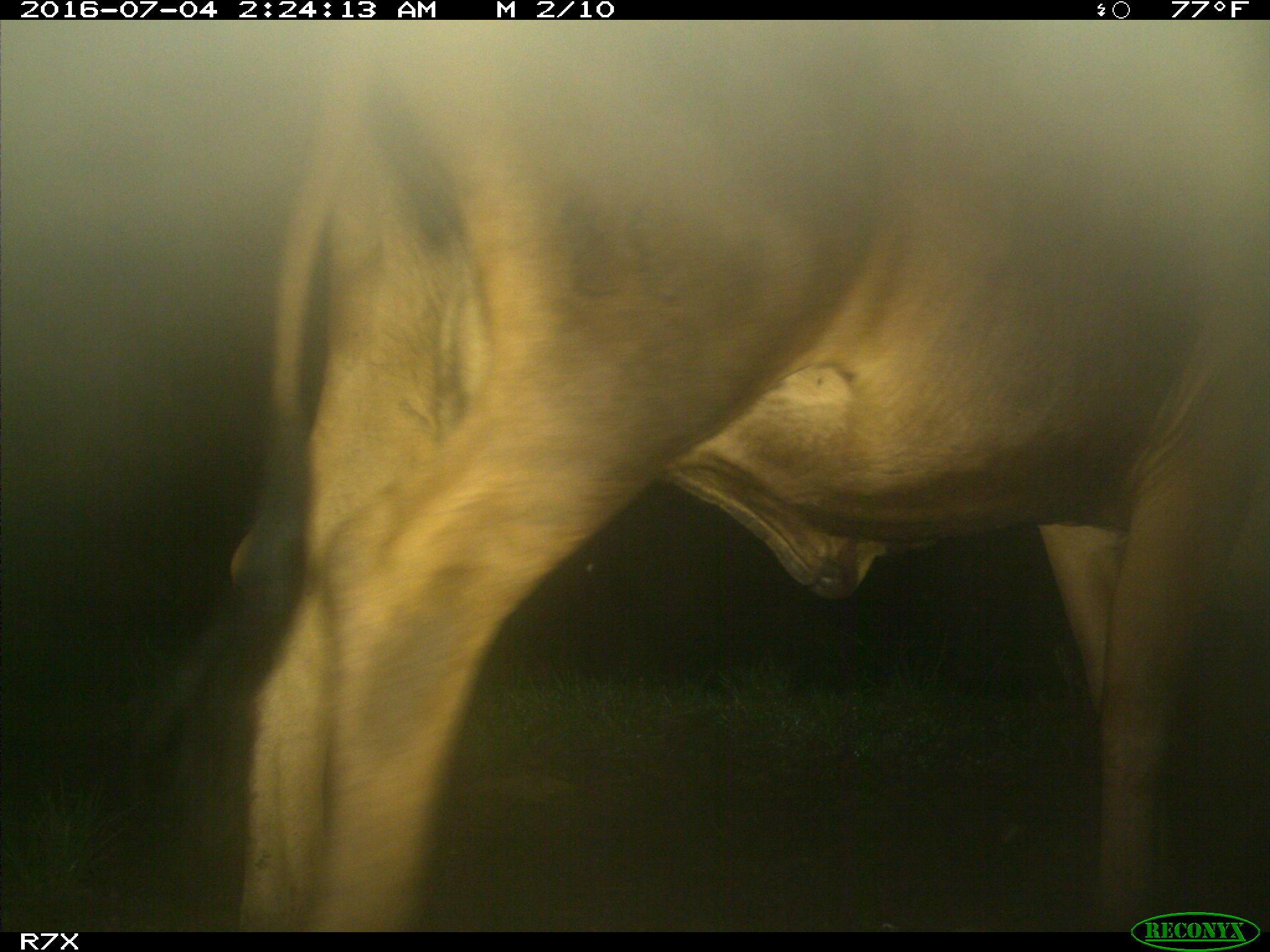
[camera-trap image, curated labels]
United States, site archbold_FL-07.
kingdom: Animalia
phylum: Chordata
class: Mammalia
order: Artiodactyla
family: Bovidae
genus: Bos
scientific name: Bos taurus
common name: domestic cow